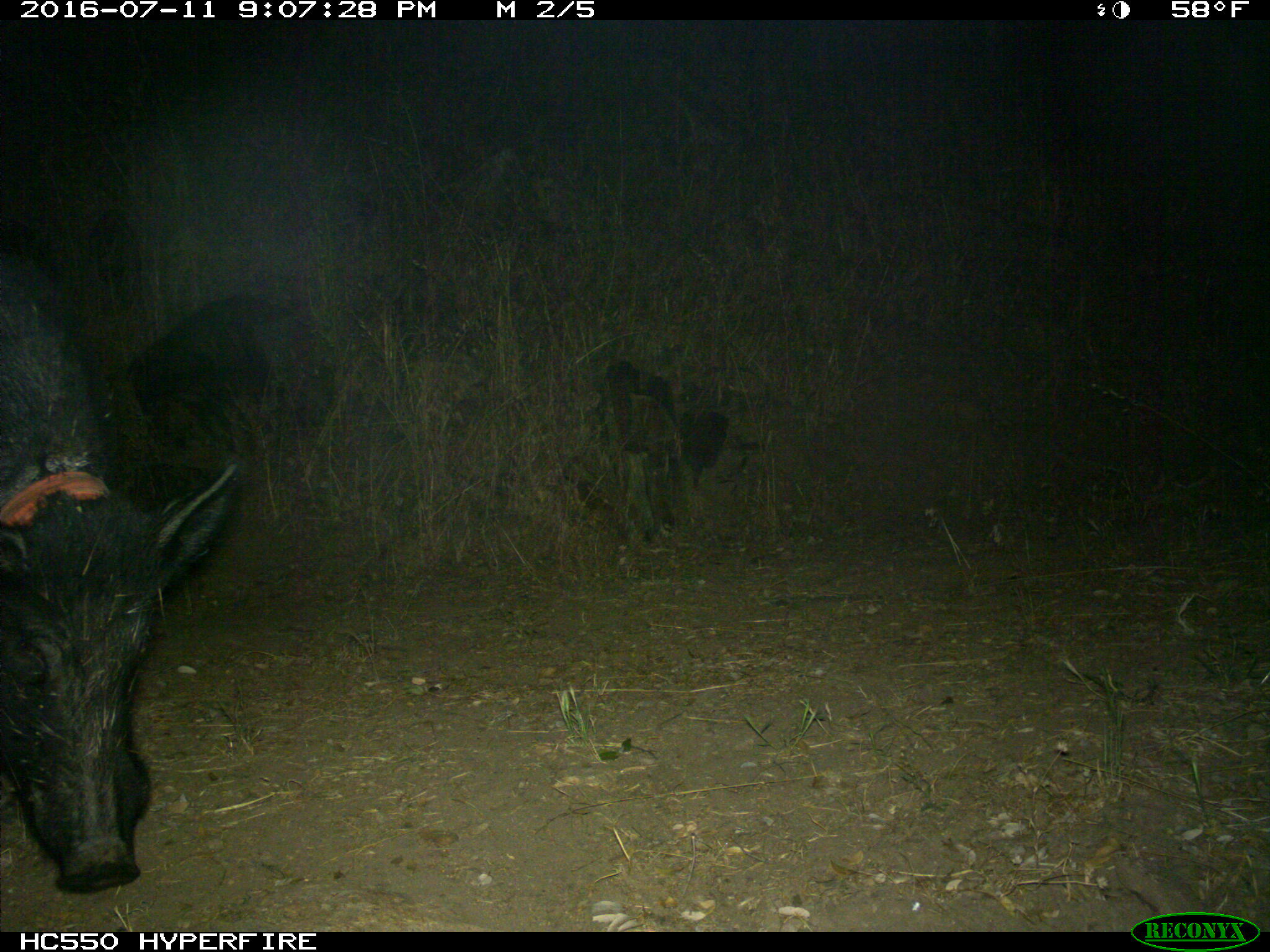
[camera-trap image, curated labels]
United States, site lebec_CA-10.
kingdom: Animalia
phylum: Chordata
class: Mammalia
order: Artiodactyla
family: Suidae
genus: Sus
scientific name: Sus scrofa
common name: wild boar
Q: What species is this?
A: Sus scrofa (wild boar).